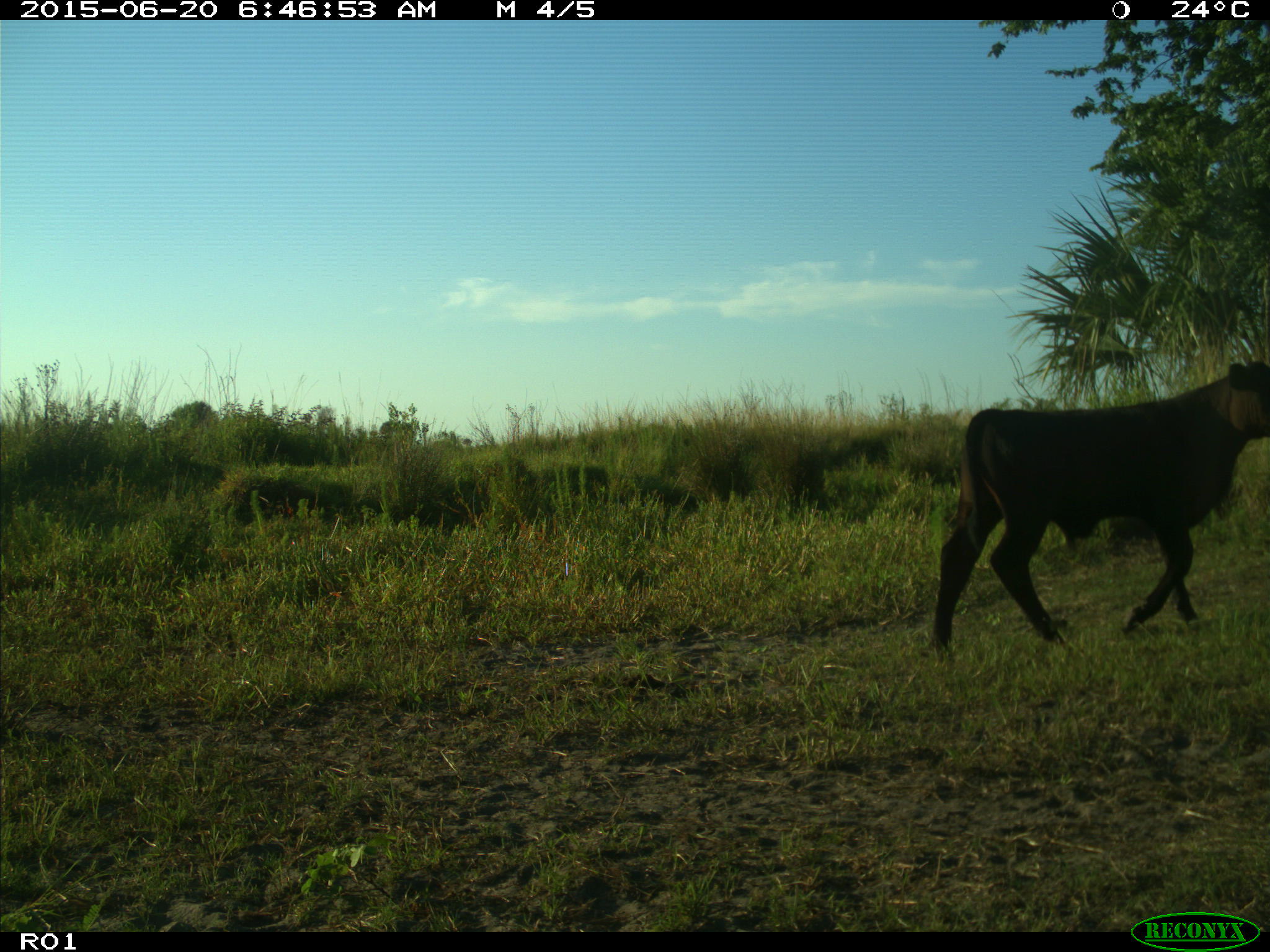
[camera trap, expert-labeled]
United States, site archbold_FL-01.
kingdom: Animalia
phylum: Chordata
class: Mammalia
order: Artiodactyla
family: Bovidae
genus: Bos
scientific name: Bos taurus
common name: domestic cow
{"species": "Bos taurus (domestic cow)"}